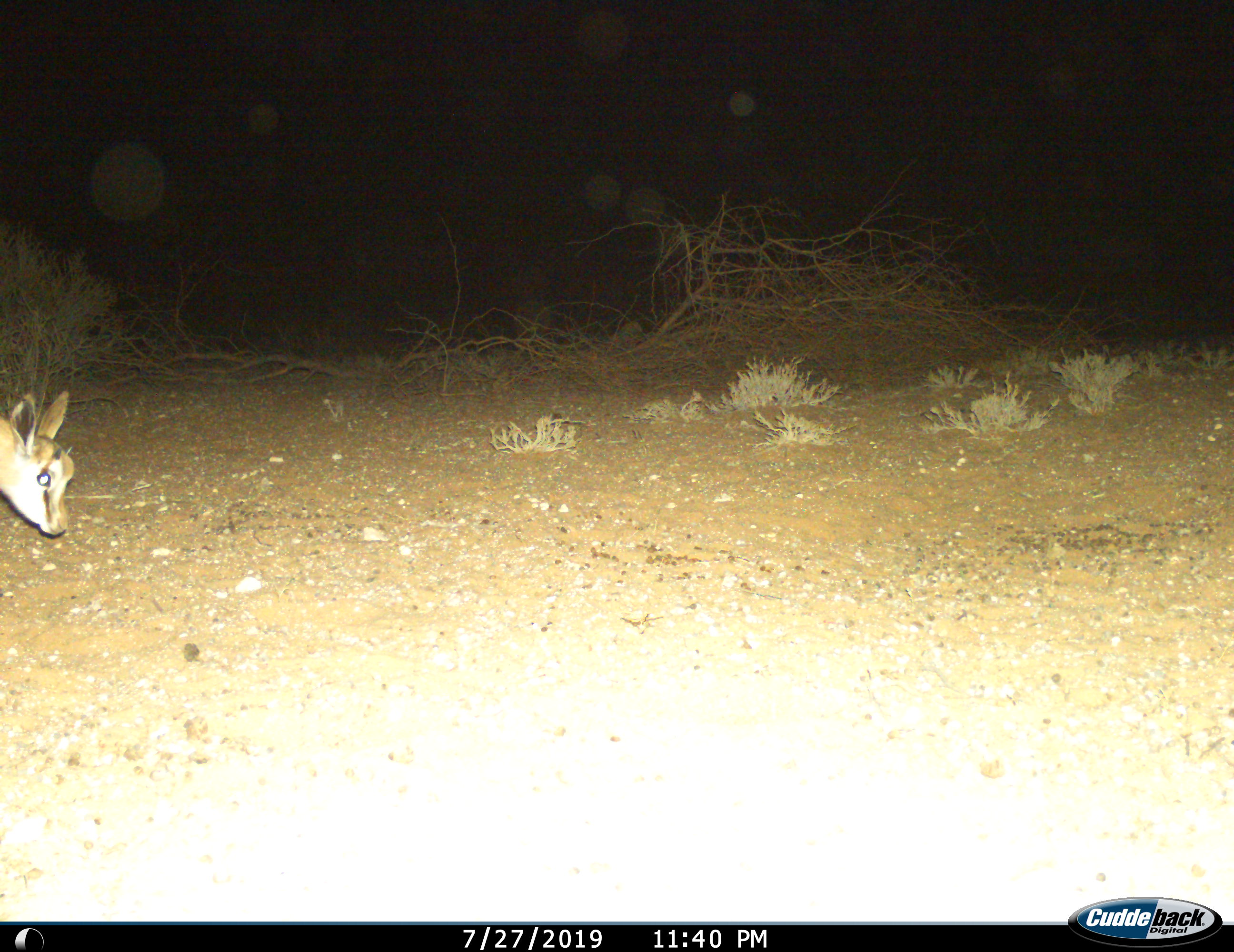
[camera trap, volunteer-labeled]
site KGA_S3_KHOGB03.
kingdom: Animalia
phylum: Chordata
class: Mammalia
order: Artiodactyla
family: Bovidae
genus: Antidorcas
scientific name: Antidorcas marsupialis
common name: springbok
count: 1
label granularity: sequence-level